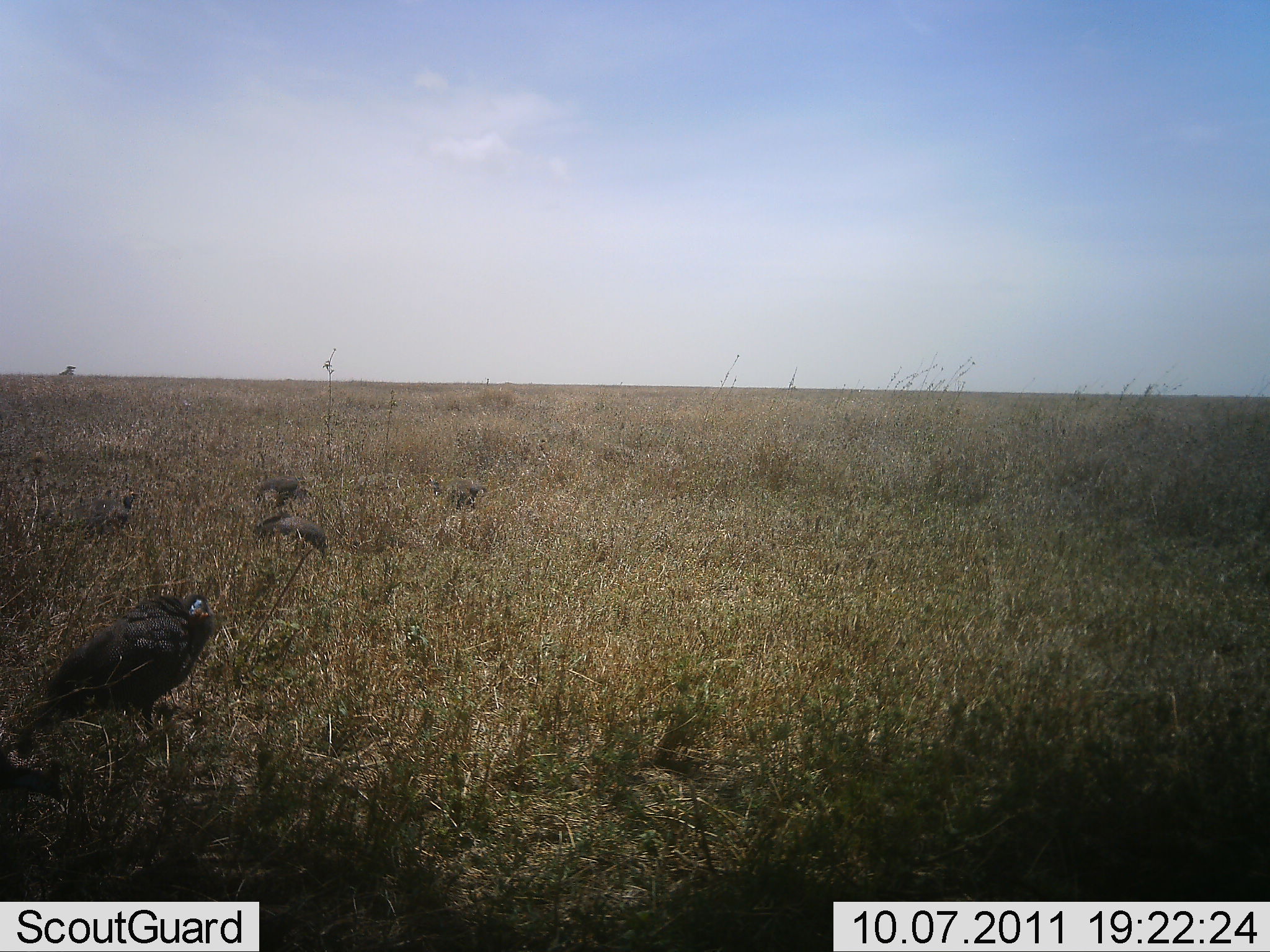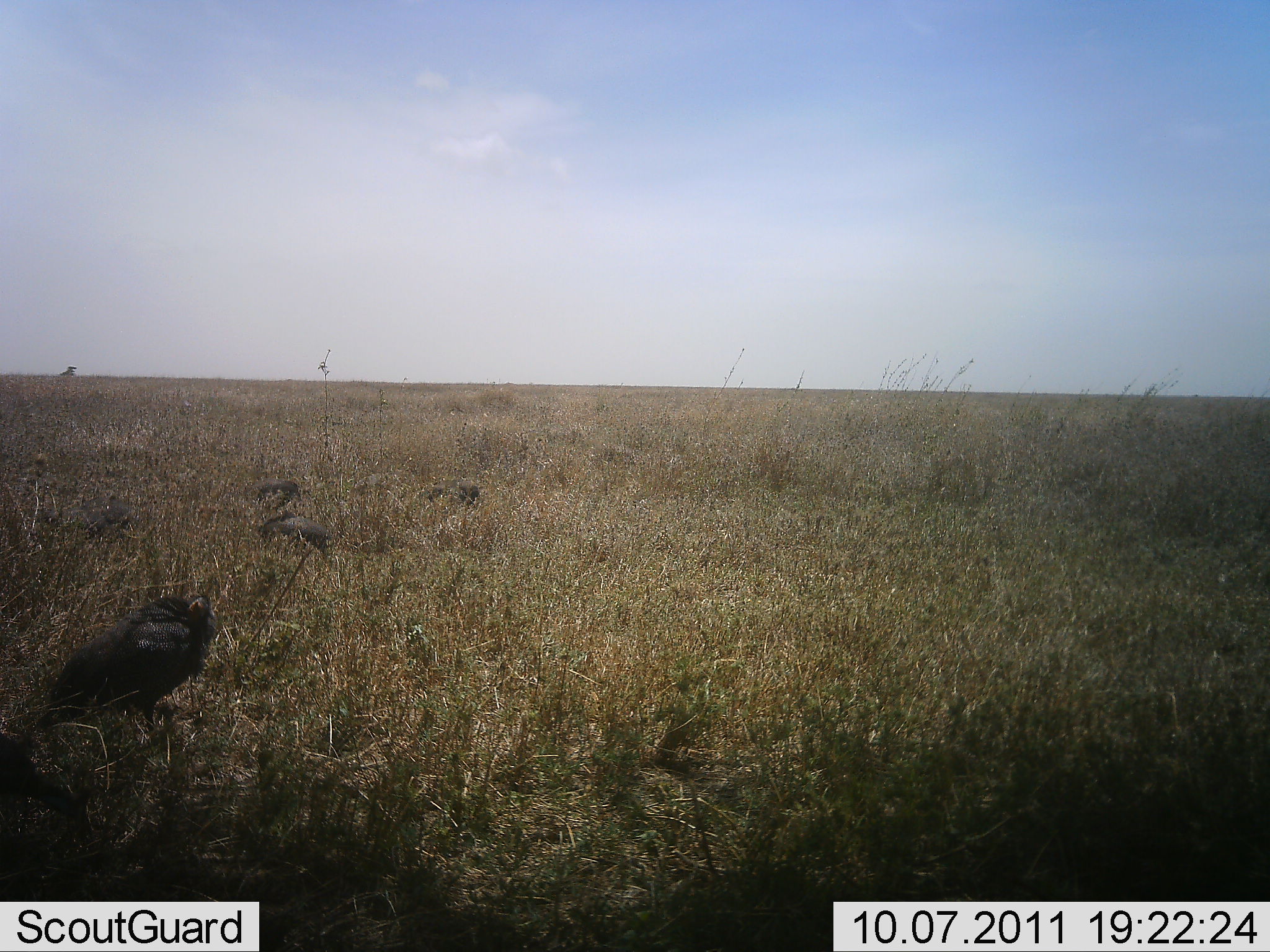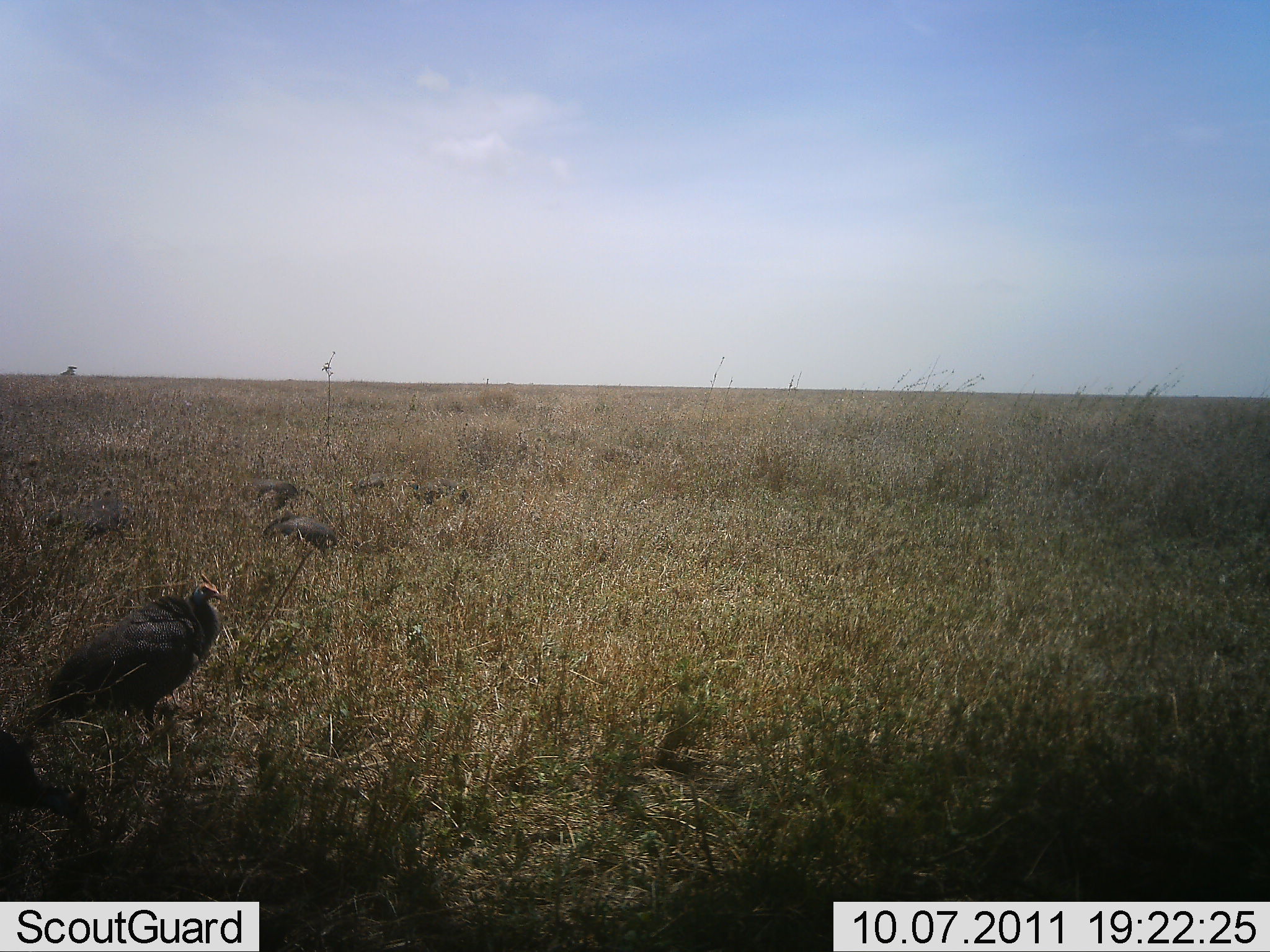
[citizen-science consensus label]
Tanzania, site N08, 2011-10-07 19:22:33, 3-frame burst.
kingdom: Animalia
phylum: Chordata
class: Aves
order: Galliformes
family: Numididae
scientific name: Numididae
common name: guinea fowl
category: guineafowl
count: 6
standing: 64%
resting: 9%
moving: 36%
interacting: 0%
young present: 0%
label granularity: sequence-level